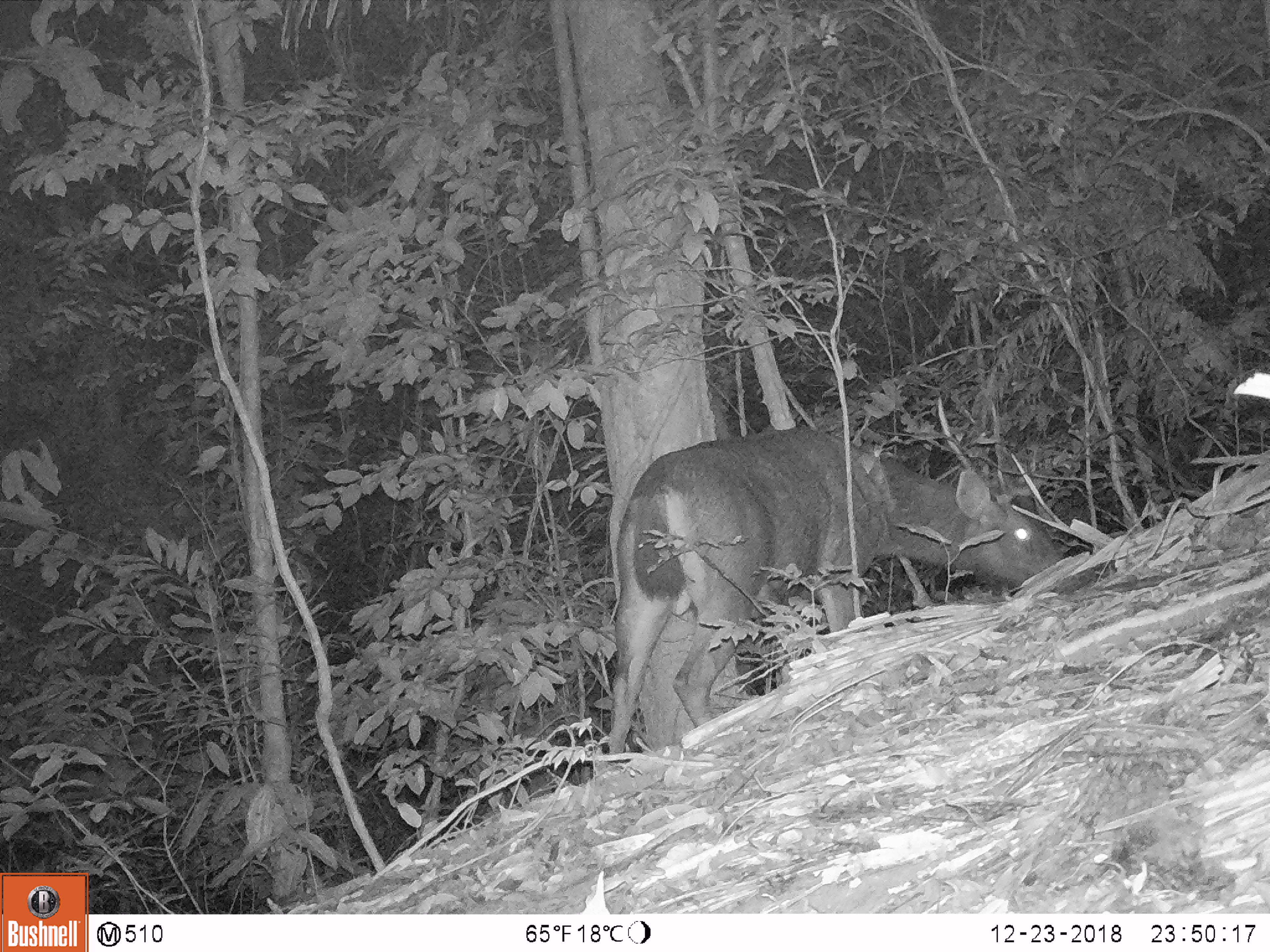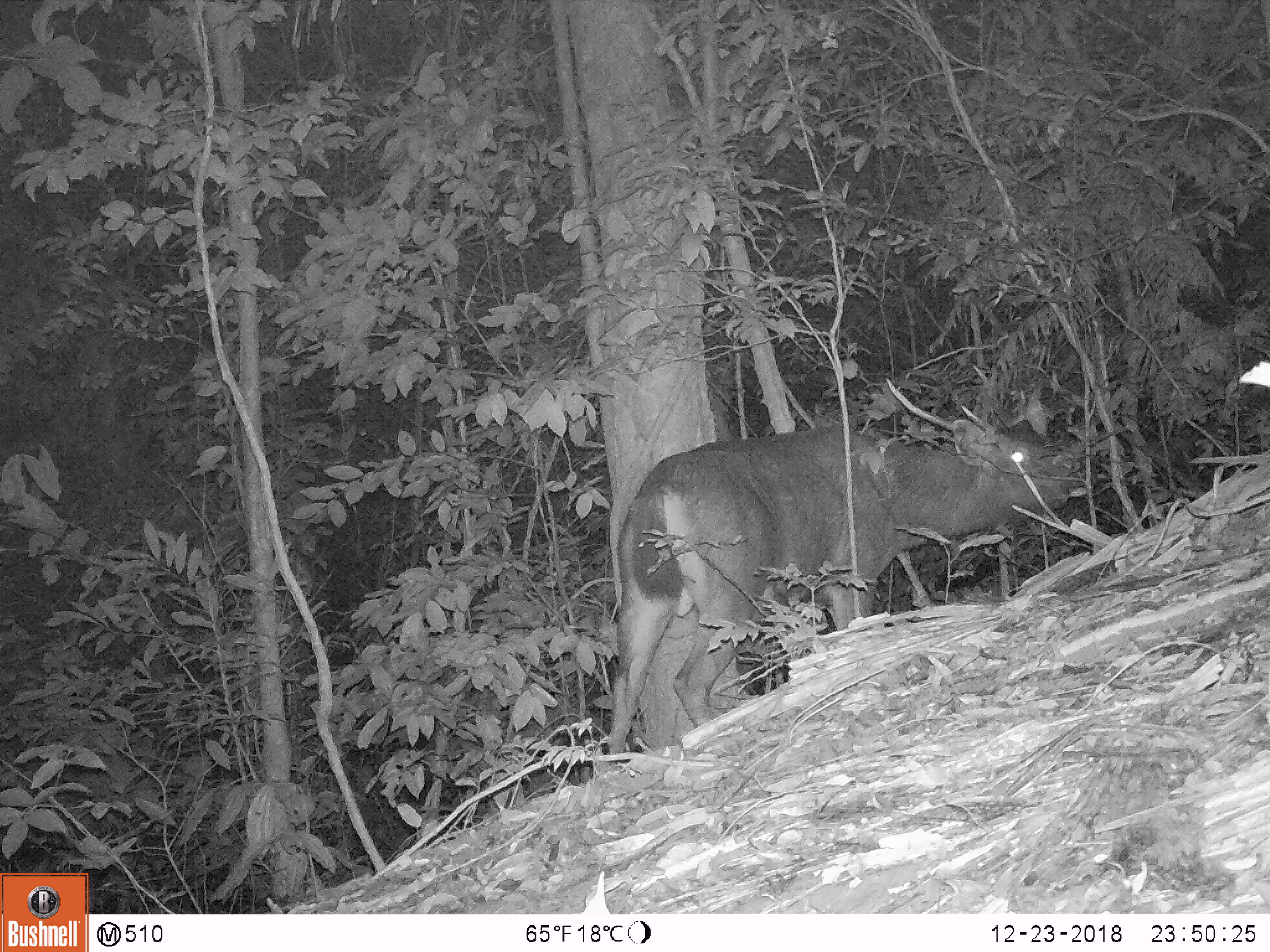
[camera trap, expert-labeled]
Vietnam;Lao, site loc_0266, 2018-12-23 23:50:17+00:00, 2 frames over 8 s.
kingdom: Animalia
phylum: Chordata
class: Mammalia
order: Artiodactyla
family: Cervidae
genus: Rusa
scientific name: Rusa unicolor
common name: sambar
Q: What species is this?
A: Sambar (Rusa unicolor).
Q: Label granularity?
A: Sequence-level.